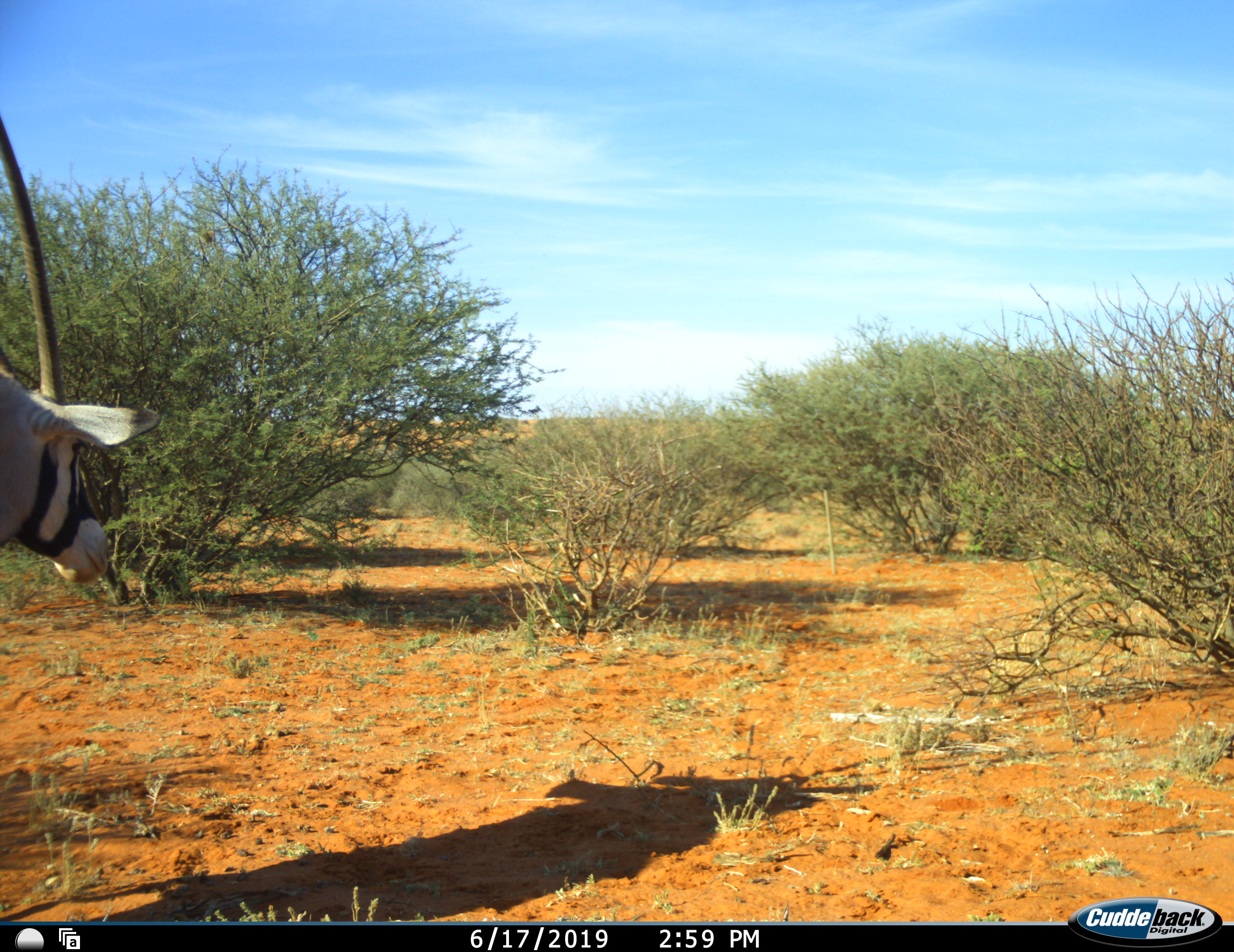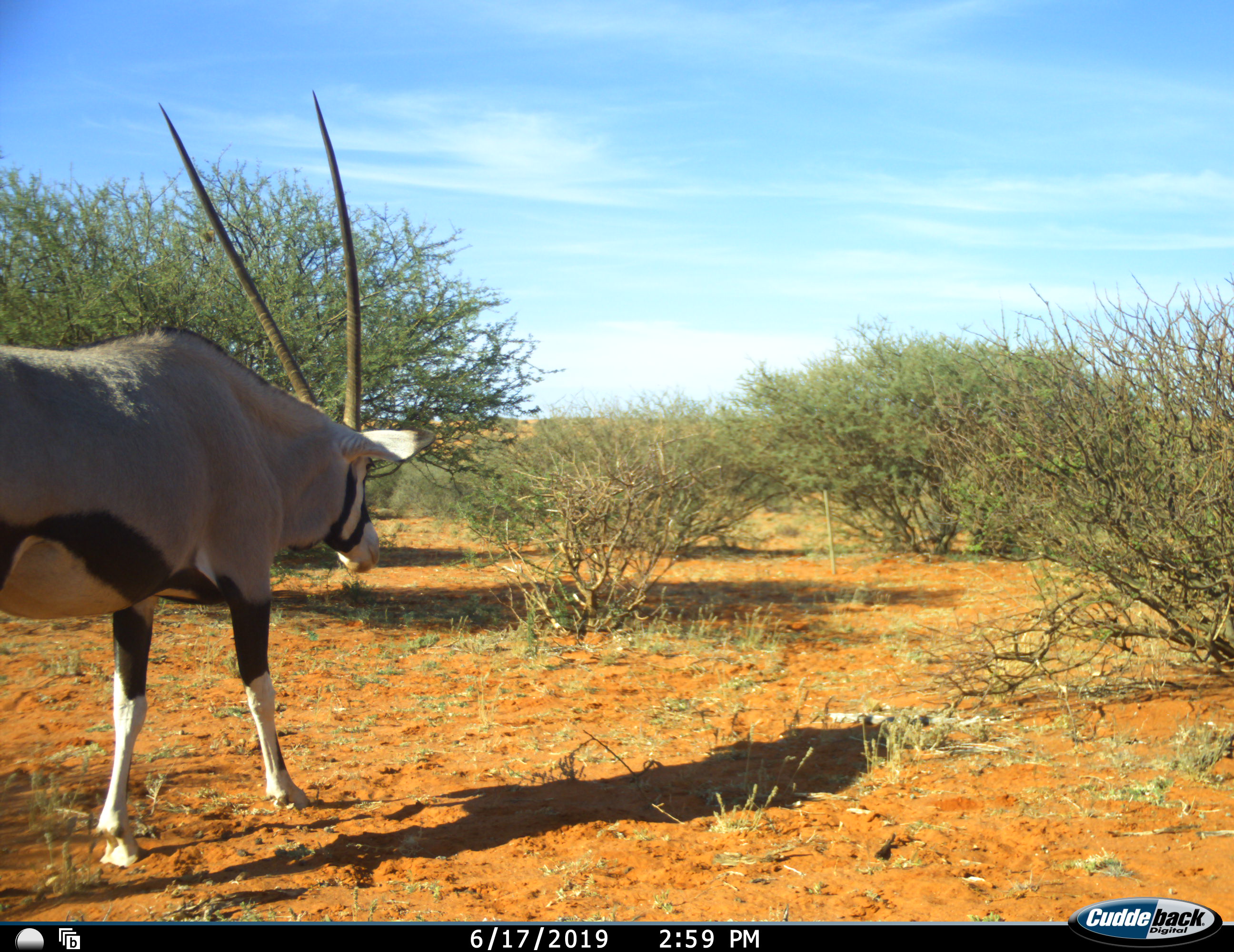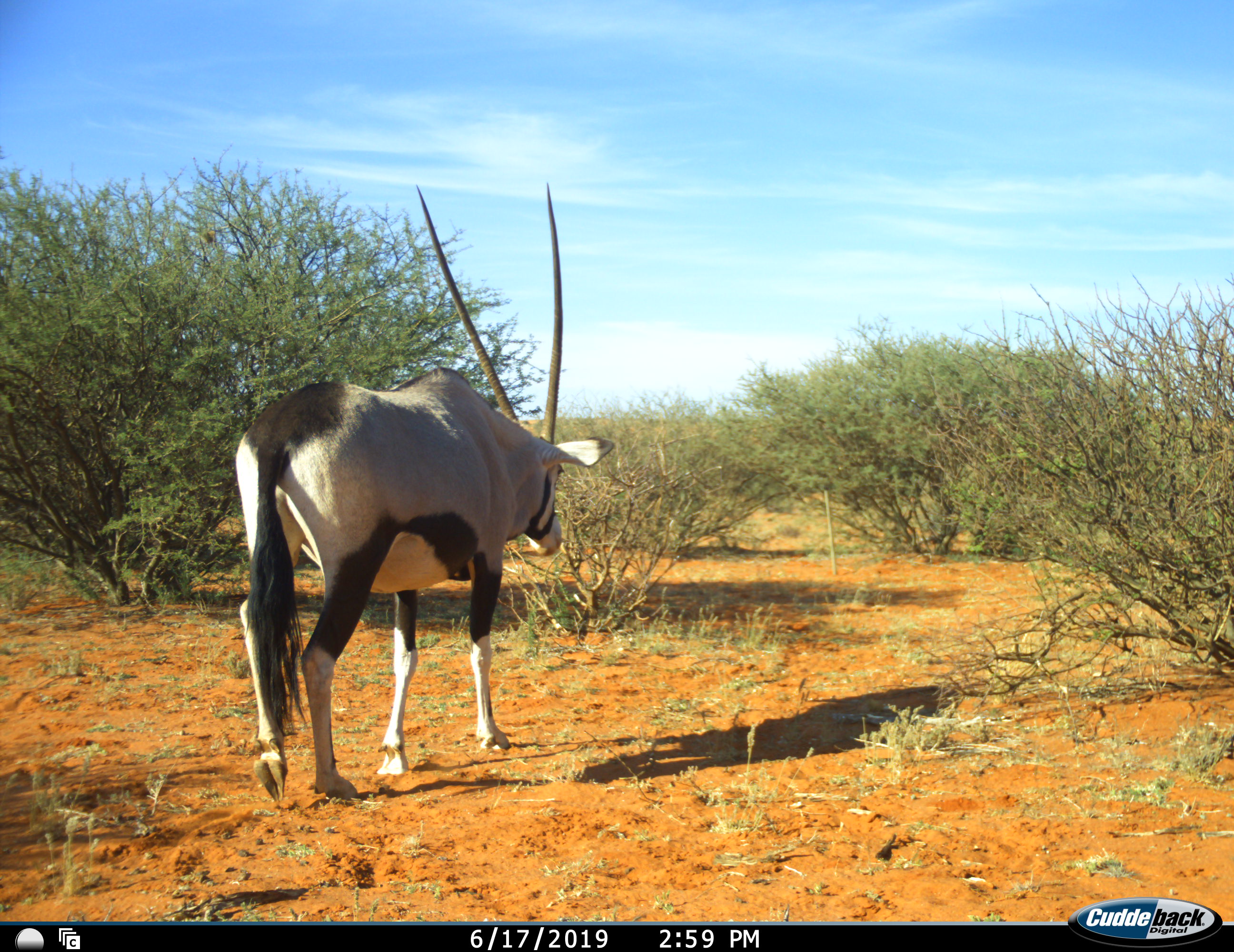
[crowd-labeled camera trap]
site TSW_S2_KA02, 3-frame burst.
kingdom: Animalia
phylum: Chordata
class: Mammalia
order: Artiodactyla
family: Bovidae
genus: Oryx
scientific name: Oryx gazella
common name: gemsbok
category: oryx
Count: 1.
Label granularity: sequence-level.